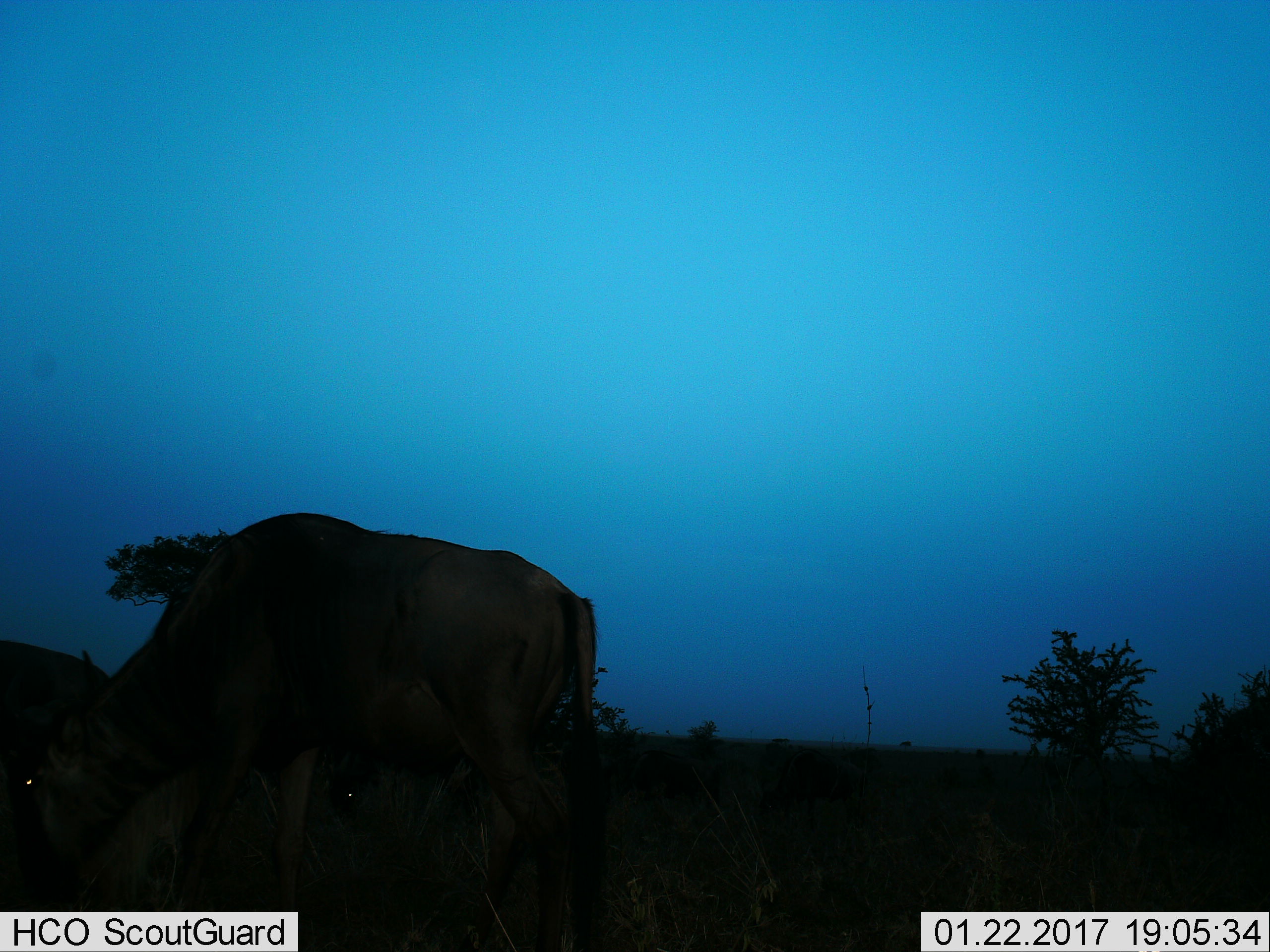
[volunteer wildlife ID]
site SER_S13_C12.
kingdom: Animalia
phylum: Chordata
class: Mammalia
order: Artiodactyla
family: Bovidae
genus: Connochaetes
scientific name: Connochaetes taurinus taurinus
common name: blue wildebeest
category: wildebeestblue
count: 1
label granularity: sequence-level